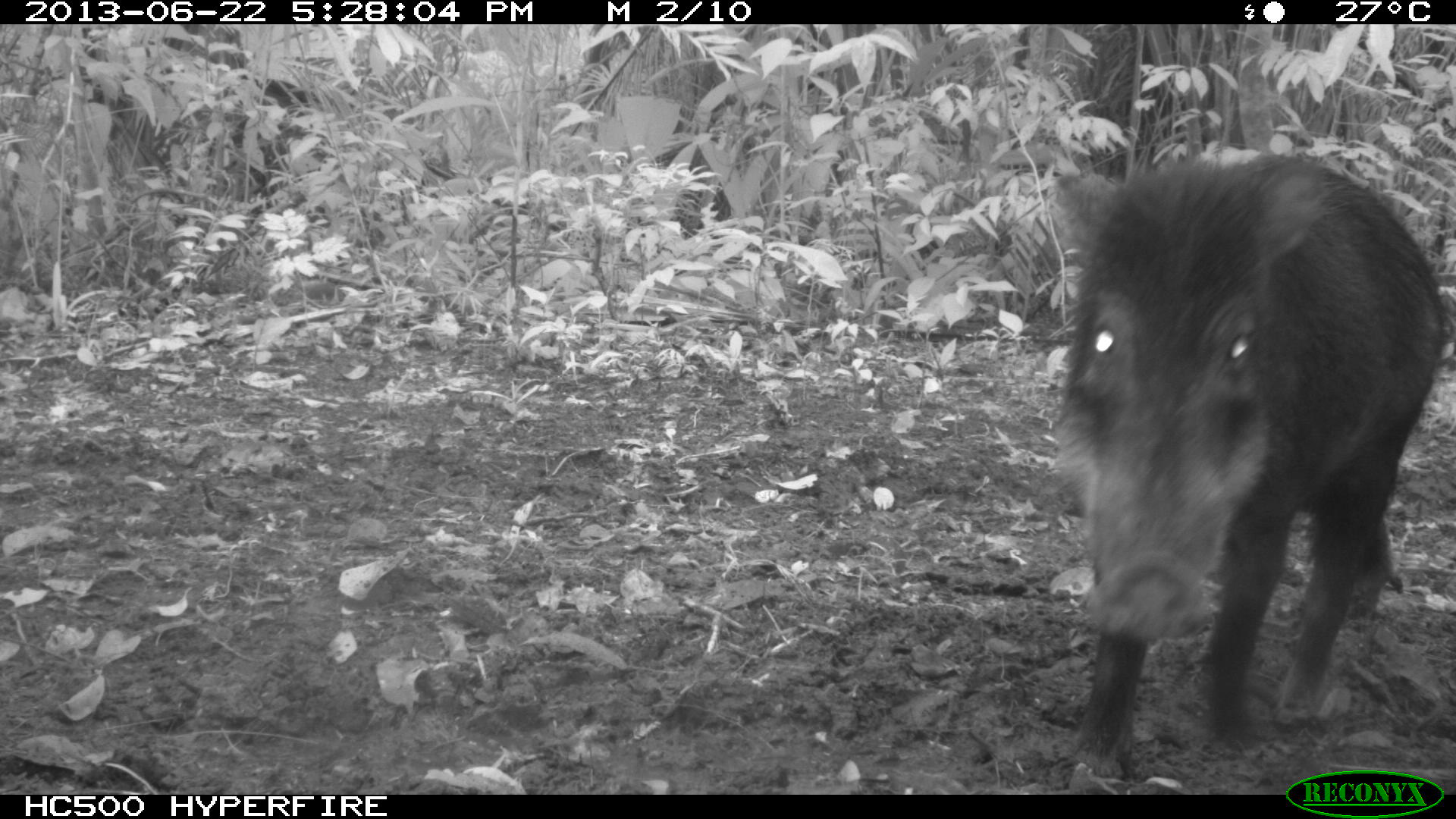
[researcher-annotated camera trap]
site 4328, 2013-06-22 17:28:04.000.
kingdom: Animalia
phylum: Chordata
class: Mammalia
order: Artiodactyla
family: Tayassuidae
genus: Tayassu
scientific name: Tayassu pecari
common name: white-lipped peccary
Tayassu pecari (white-lipped peccary), count 1.